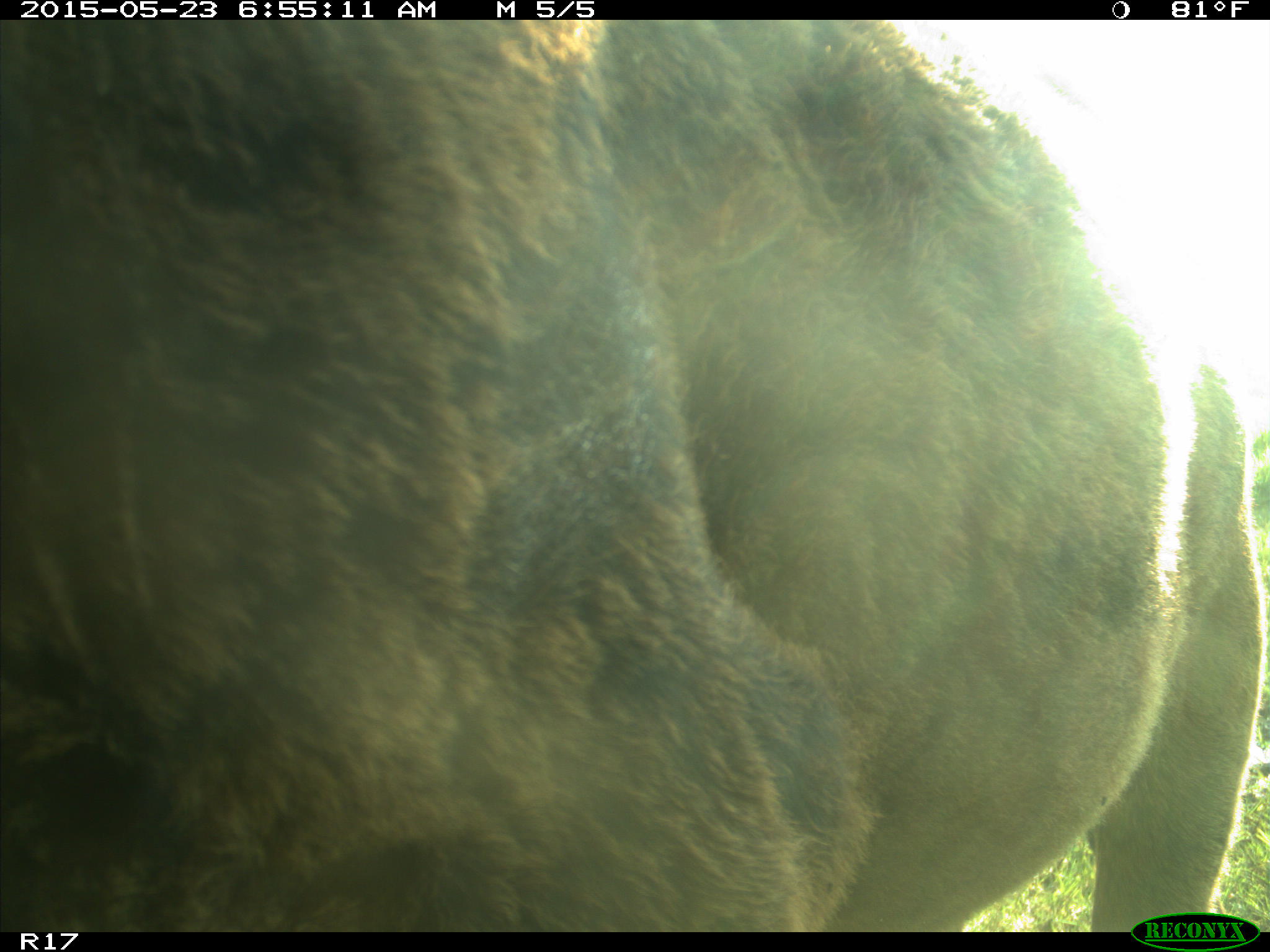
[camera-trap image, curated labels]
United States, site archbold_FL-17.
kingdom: Animalia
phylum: Chordata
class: Mammalia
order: Artiodactyla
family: Bovidae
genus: Bos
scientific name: Bos taurus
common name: domestic cow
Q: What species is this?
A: Bos taurus (domestic cow).